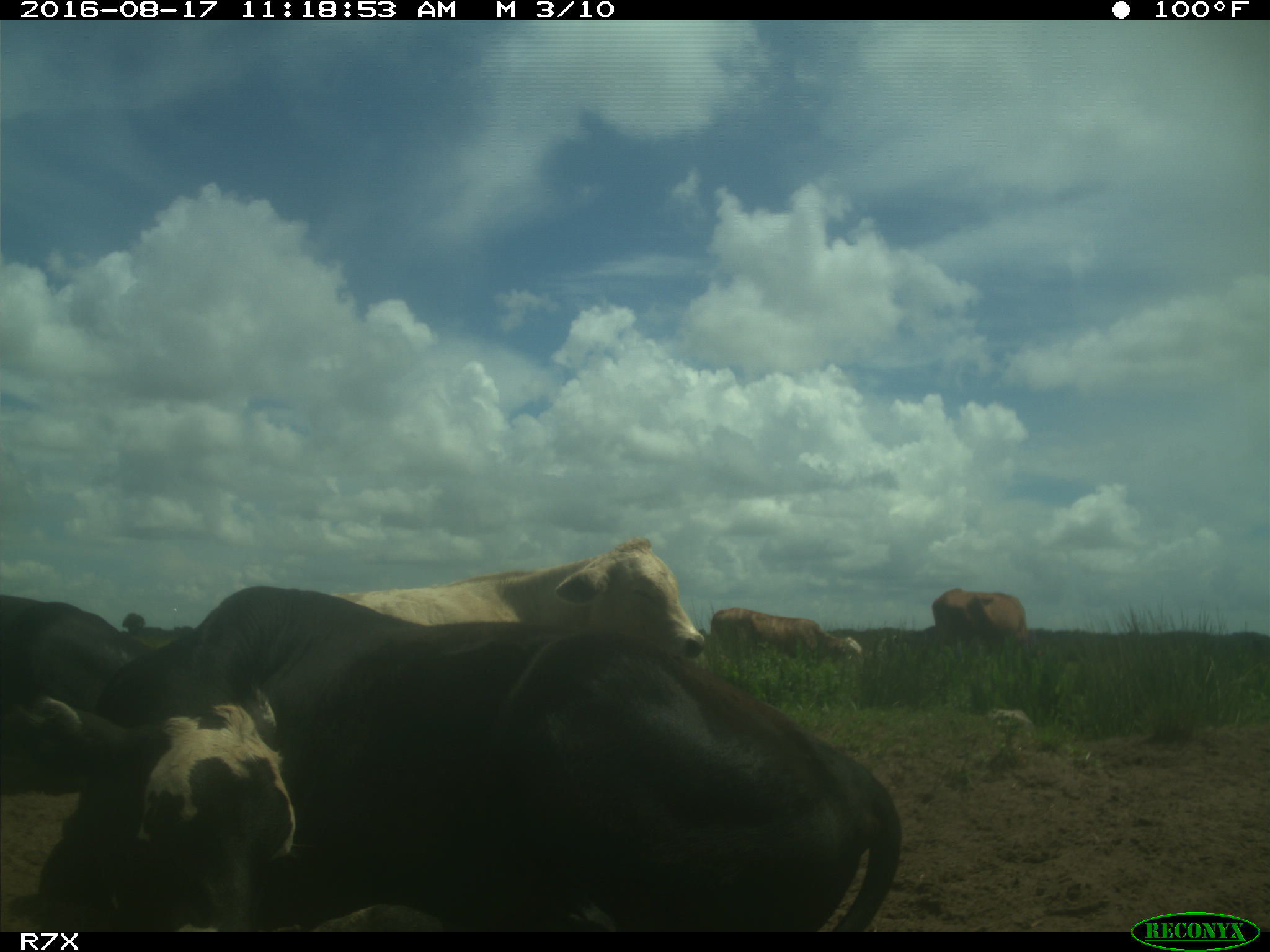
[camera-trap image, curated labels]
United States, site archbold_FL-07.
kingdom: Animalia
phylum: Chordata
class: Mammalia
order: Artiodactyla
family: Bovidae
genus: Bos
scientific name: Bos taurus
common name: domestic cow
Bos taurus (domestic cow).